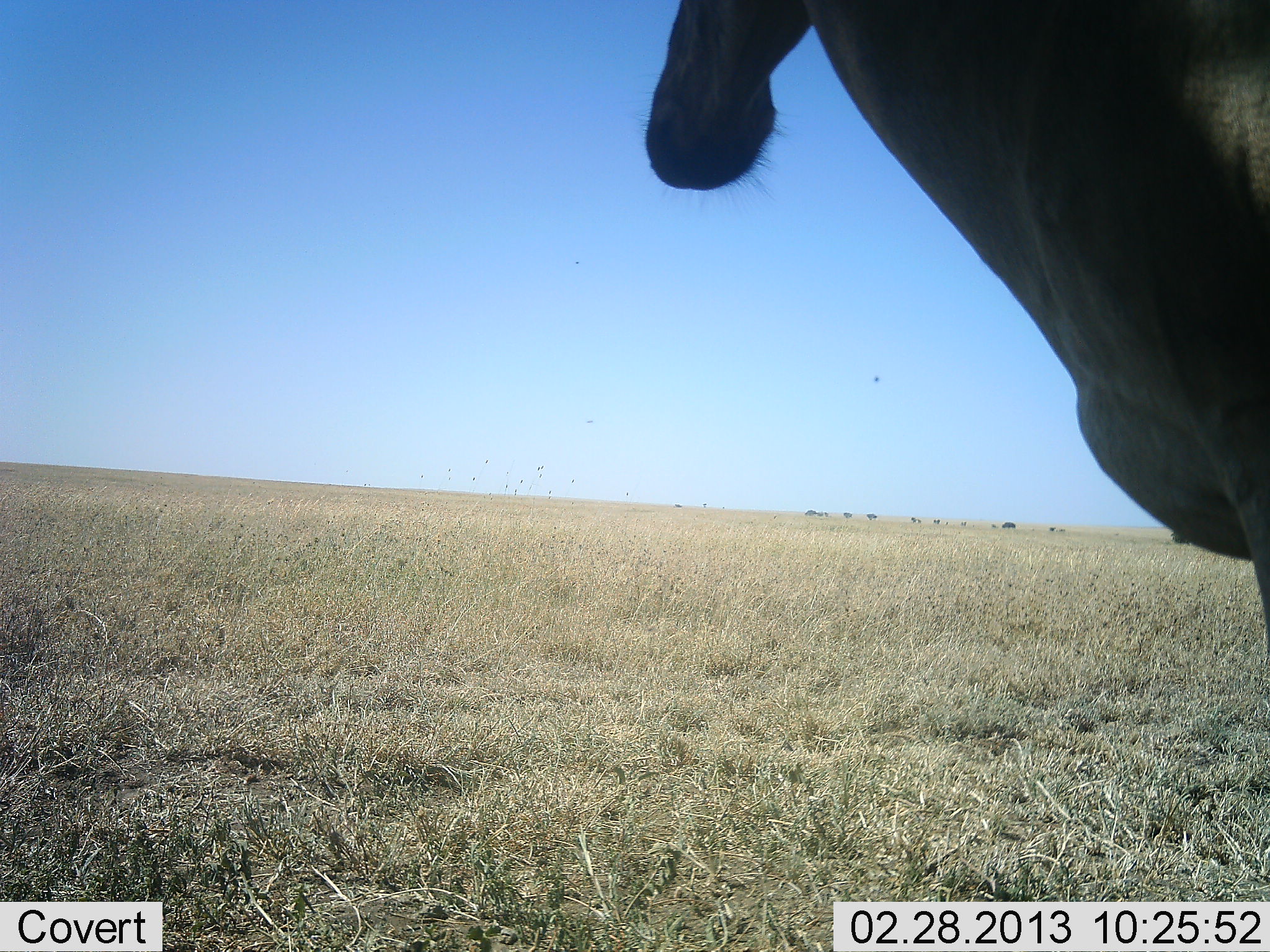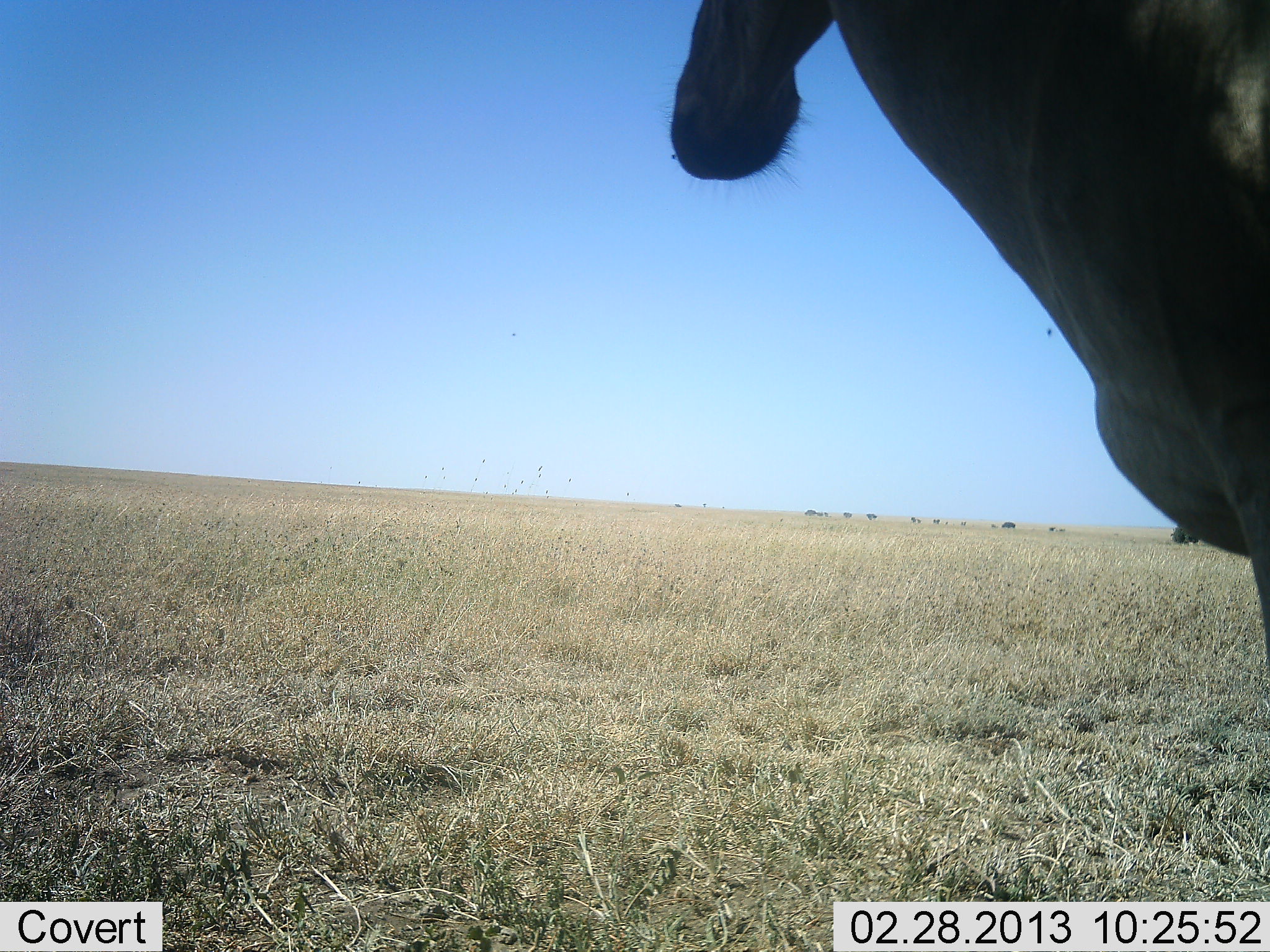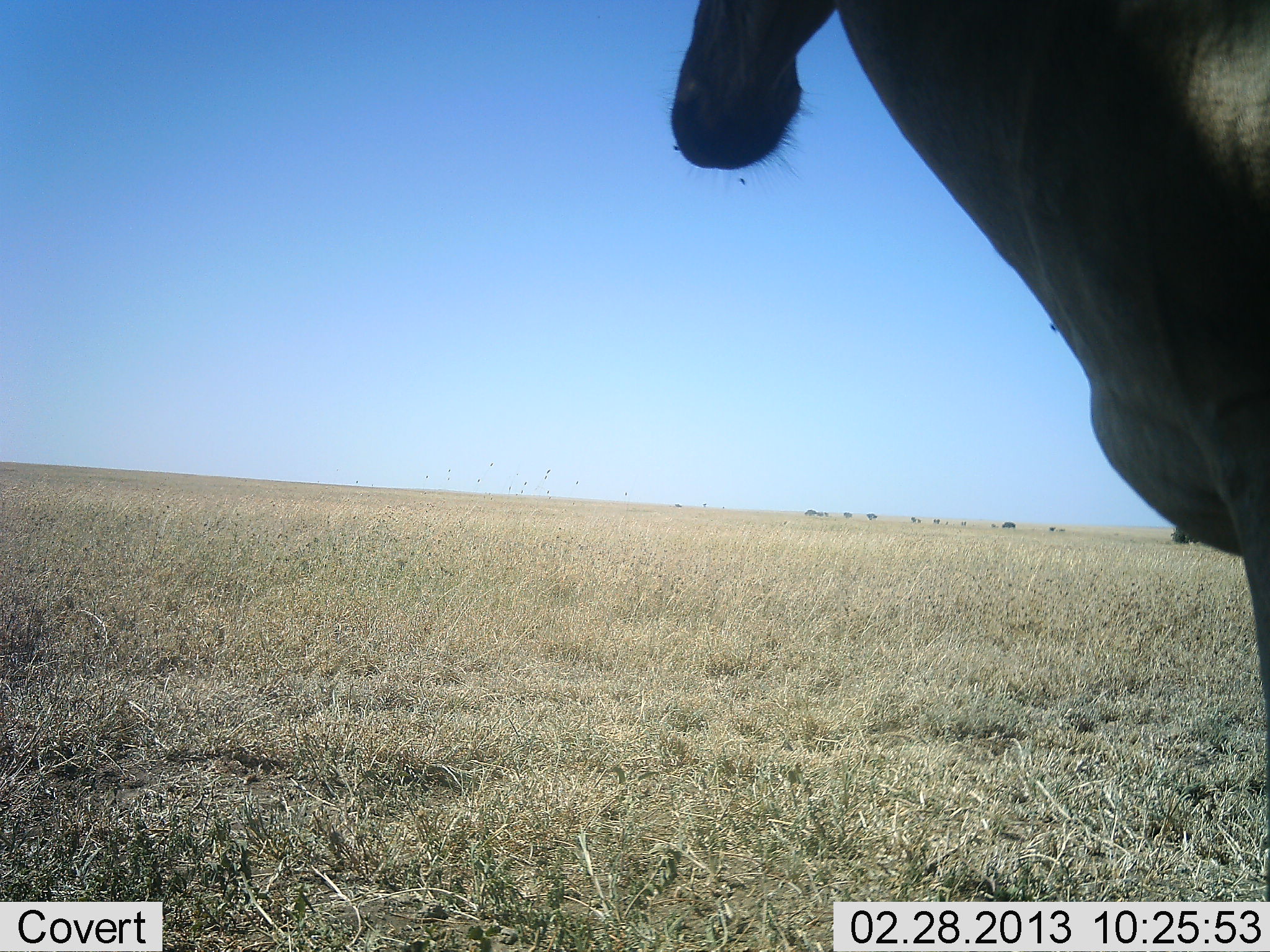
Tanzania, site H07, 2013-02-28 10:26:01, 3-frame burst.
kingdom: Animalia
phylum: Chordata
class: Mammalia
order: Artiodactyla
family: Bovidae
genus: Alcelaphus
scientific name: Alcelaphus buselaphus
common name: hartebeest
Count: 1.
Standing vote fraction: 100%.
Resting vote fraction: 0%.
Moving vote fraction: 0%.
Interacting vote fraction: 0%.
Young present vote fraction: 0%.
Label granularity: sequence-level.